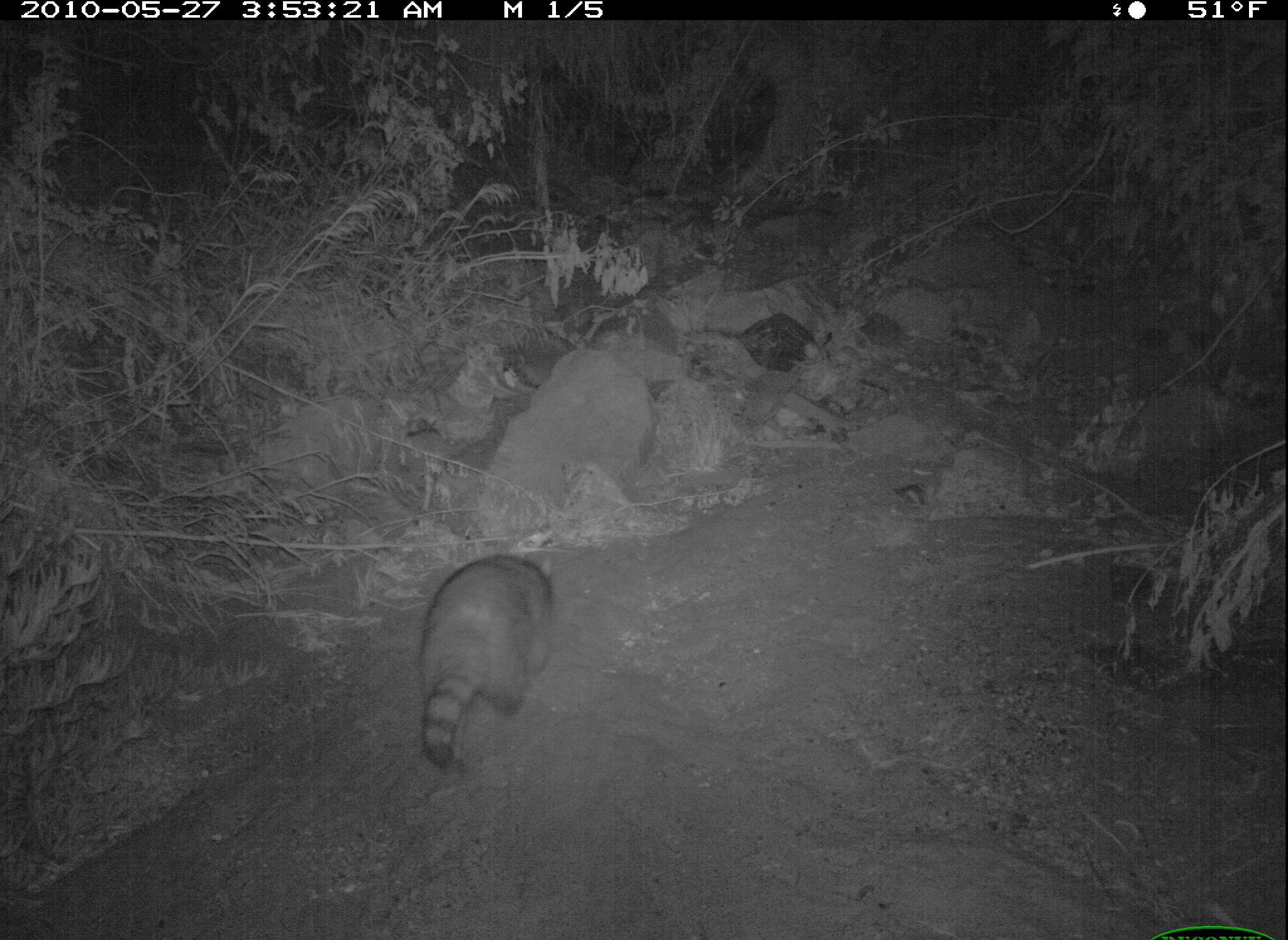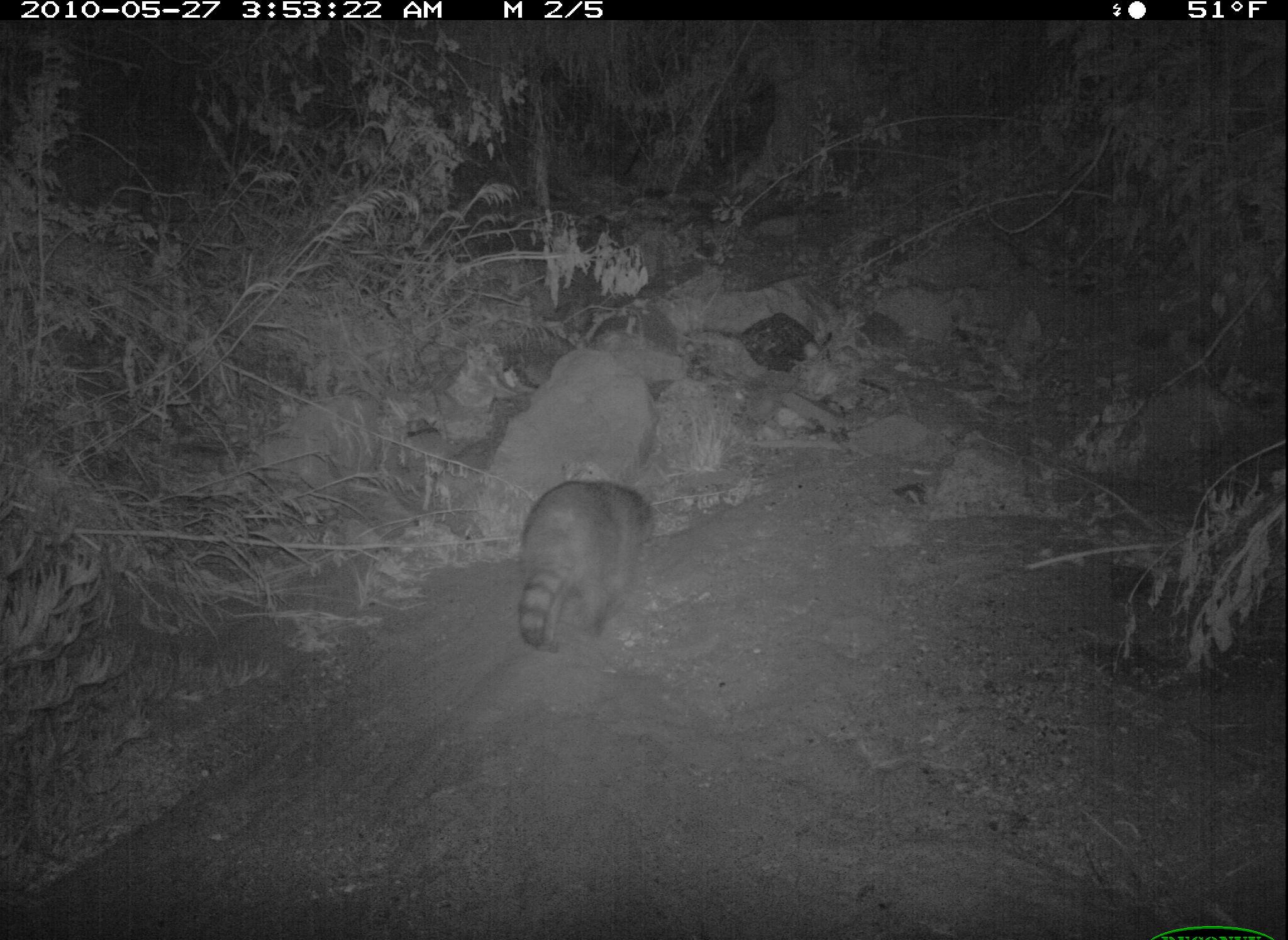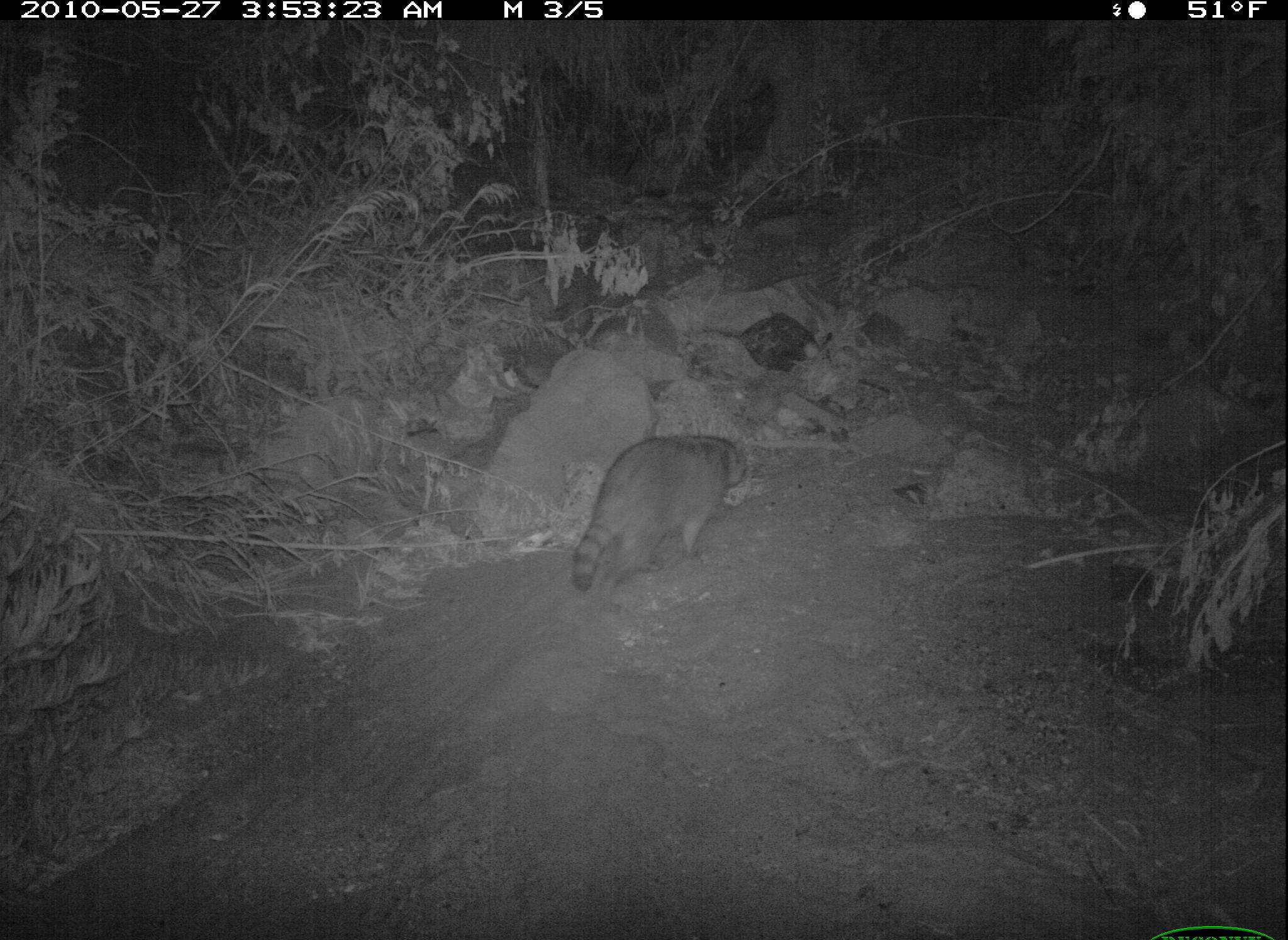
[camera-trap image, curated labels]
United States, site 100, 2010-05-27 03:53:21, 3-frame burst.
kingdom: Animalia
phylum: Chordata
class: Mammalia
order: Carnivora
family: Procyonidae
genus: Procyon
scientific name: Procyon lotor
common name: raccoon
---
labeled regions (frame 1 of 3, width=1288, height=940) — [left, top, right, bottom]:
raccoon: [378, 533, 581, 776]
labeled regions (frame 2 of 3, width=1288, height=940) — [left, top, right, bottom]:
raccoon: [478, 448, 658, 664]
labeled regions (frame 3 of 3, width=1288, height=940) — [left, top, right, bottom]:
raccoon: [567, 422, 770, 606]